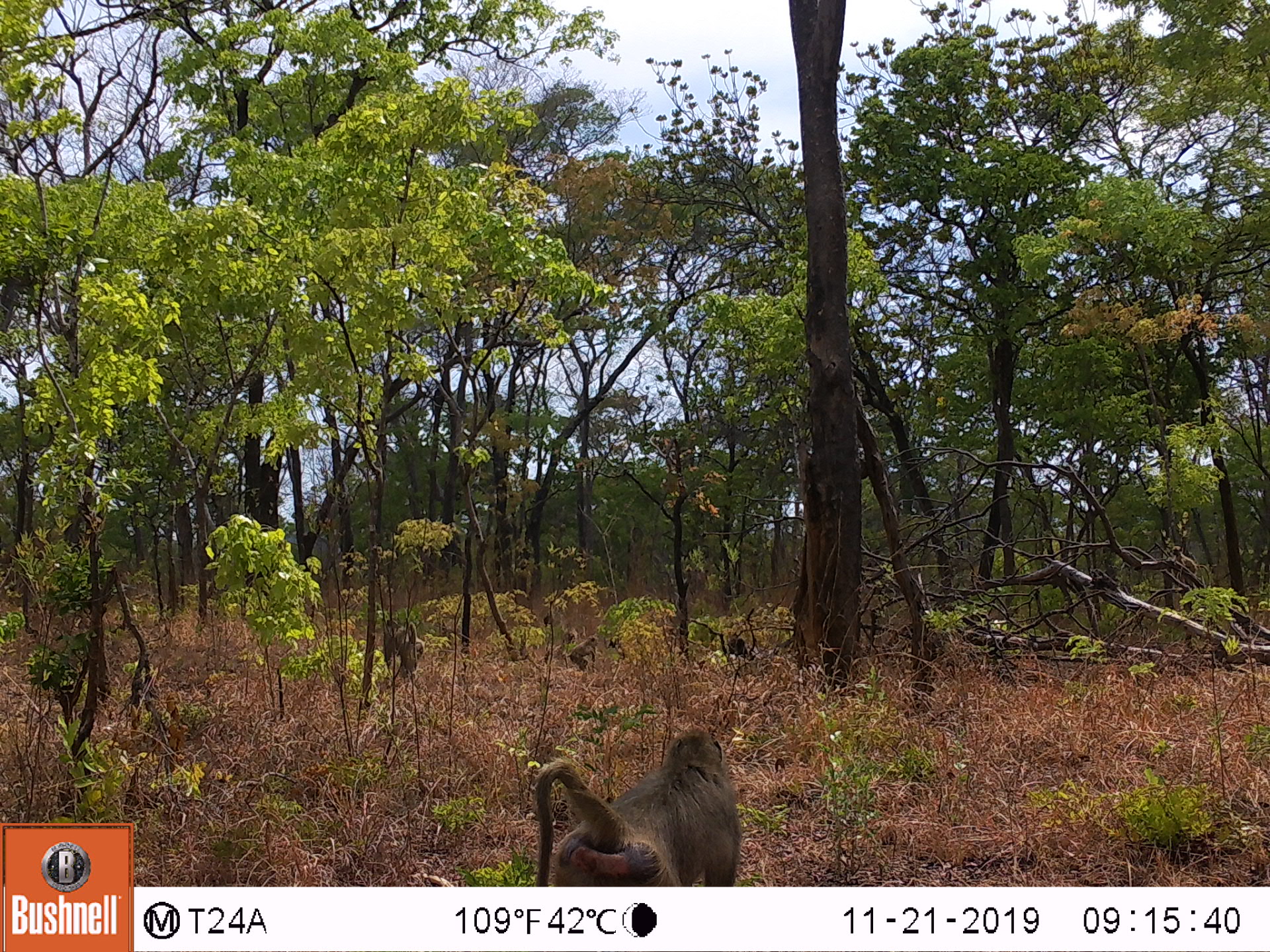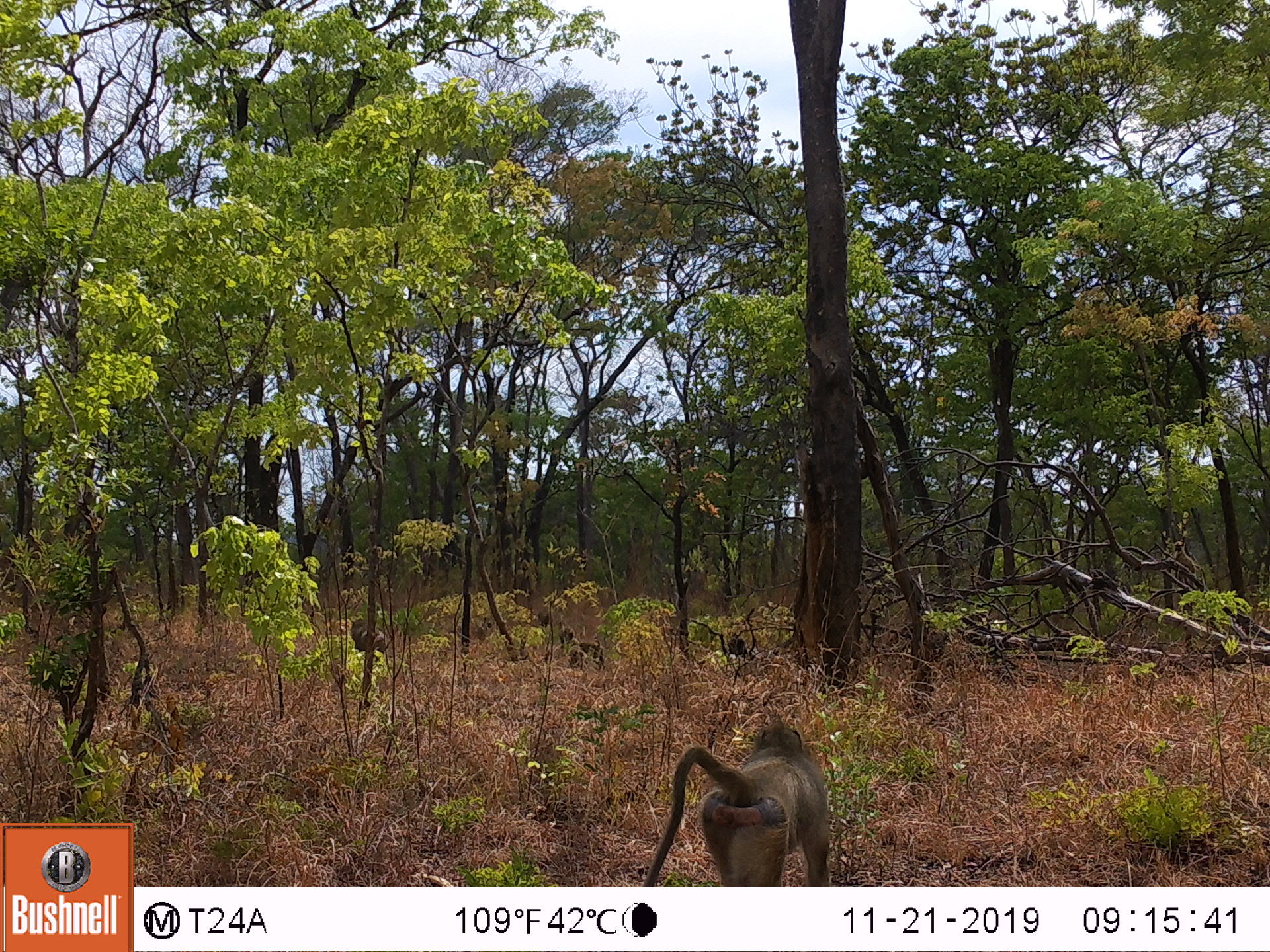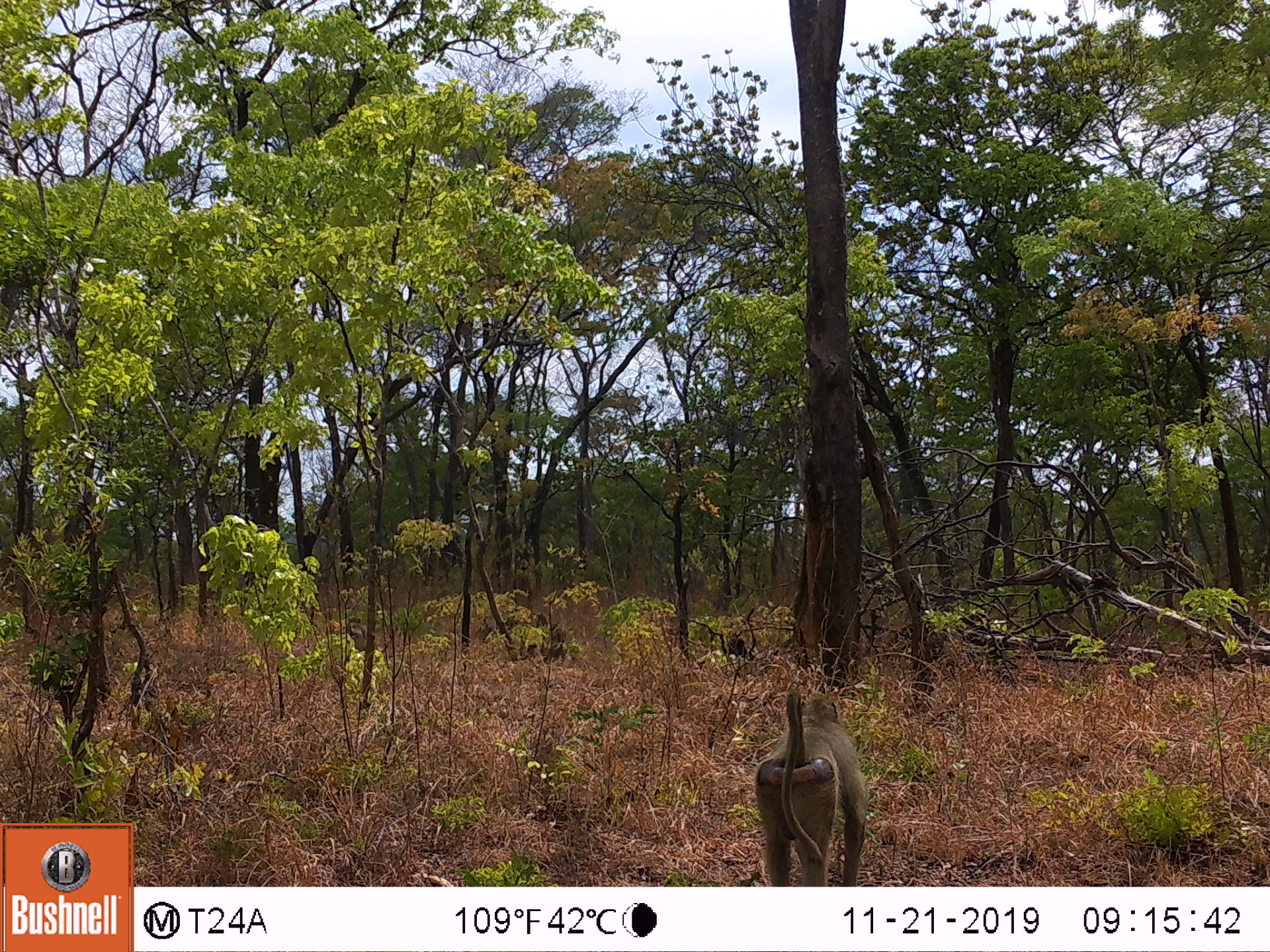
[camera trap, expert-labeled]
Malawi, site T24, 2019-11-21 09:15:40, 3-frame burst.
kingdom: Animalia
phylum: Chordata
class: Mammalia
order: Primates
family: Cercopithecidae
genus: Papio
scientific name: Papio cynocephalus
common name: yellow baboon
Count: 3.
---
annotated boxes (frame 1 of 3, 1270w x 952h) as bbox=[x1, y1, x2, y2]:
yellow baboon: bbox=[524, 714, 749, 884]; bbox=[379, 603, 427, 684]; bbox=[550, 630, 615, 679]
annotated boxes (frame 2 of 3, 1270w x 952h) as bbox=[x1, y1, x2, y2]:
yellow baboon: bbox=[634, 706, 838, 884]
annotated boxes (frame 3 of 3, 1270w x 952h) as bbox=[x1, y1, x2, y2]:
yellow baboon: bbox=[742, 676, 880, 886]